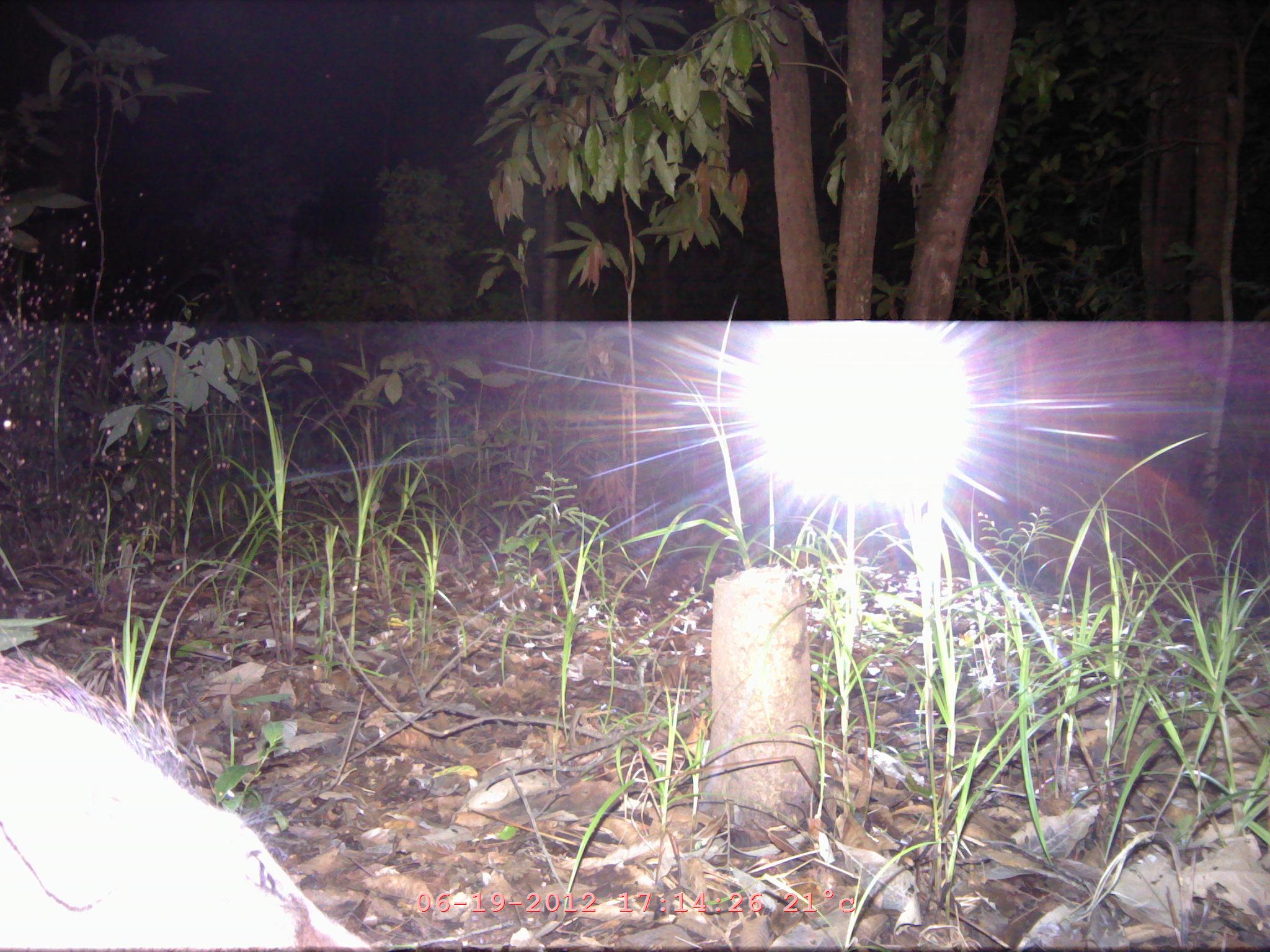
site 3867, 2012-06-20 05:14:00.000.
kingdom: Animalia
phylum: Chordata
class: Mammalia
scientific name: Mammalia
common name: mammals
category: unknown mammal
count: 1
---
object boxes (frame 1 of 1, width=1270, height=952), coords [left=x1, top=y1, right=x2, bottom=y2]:
unknown mammal: [left=0, top=646, right=369, bottom=952]